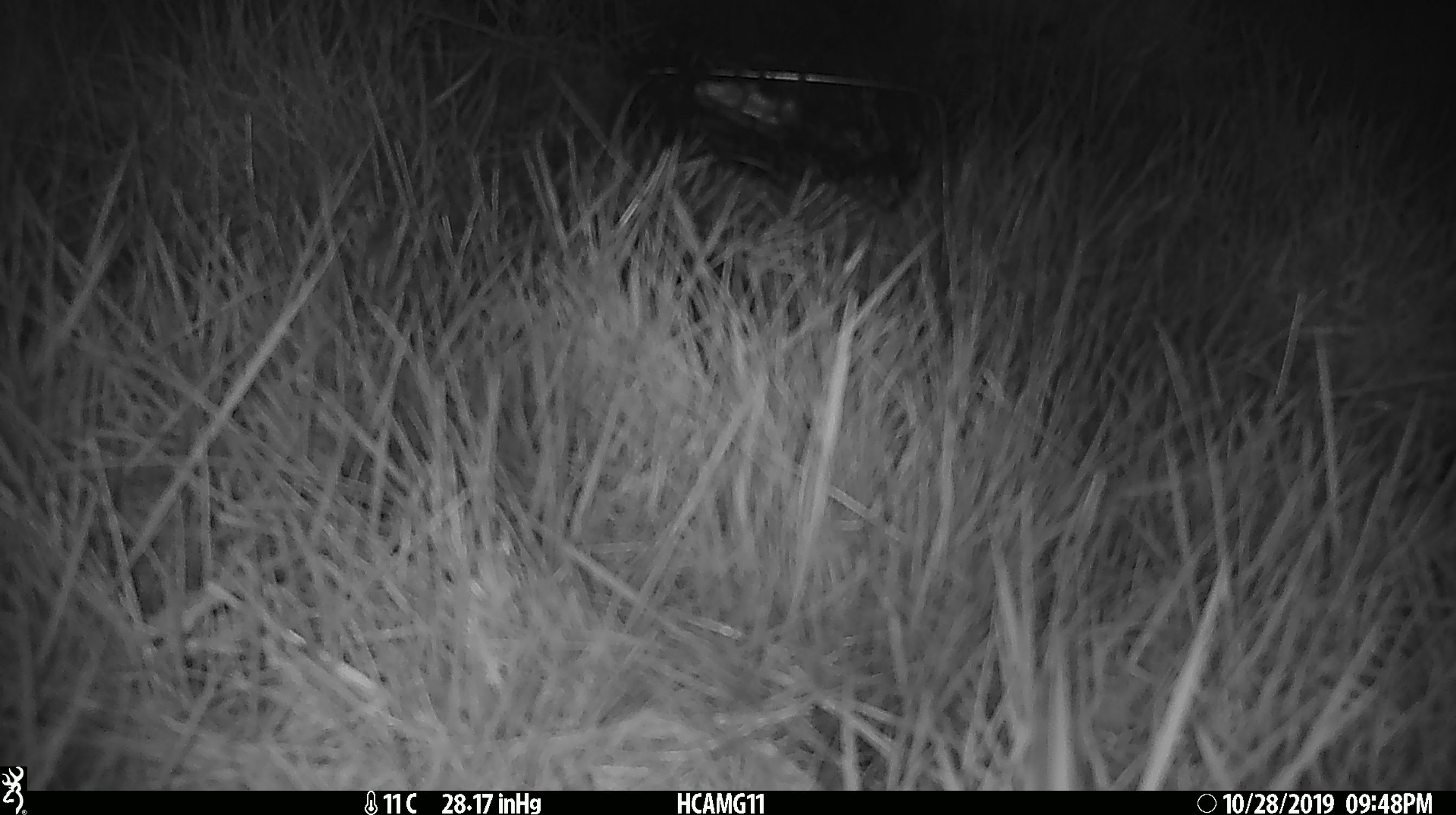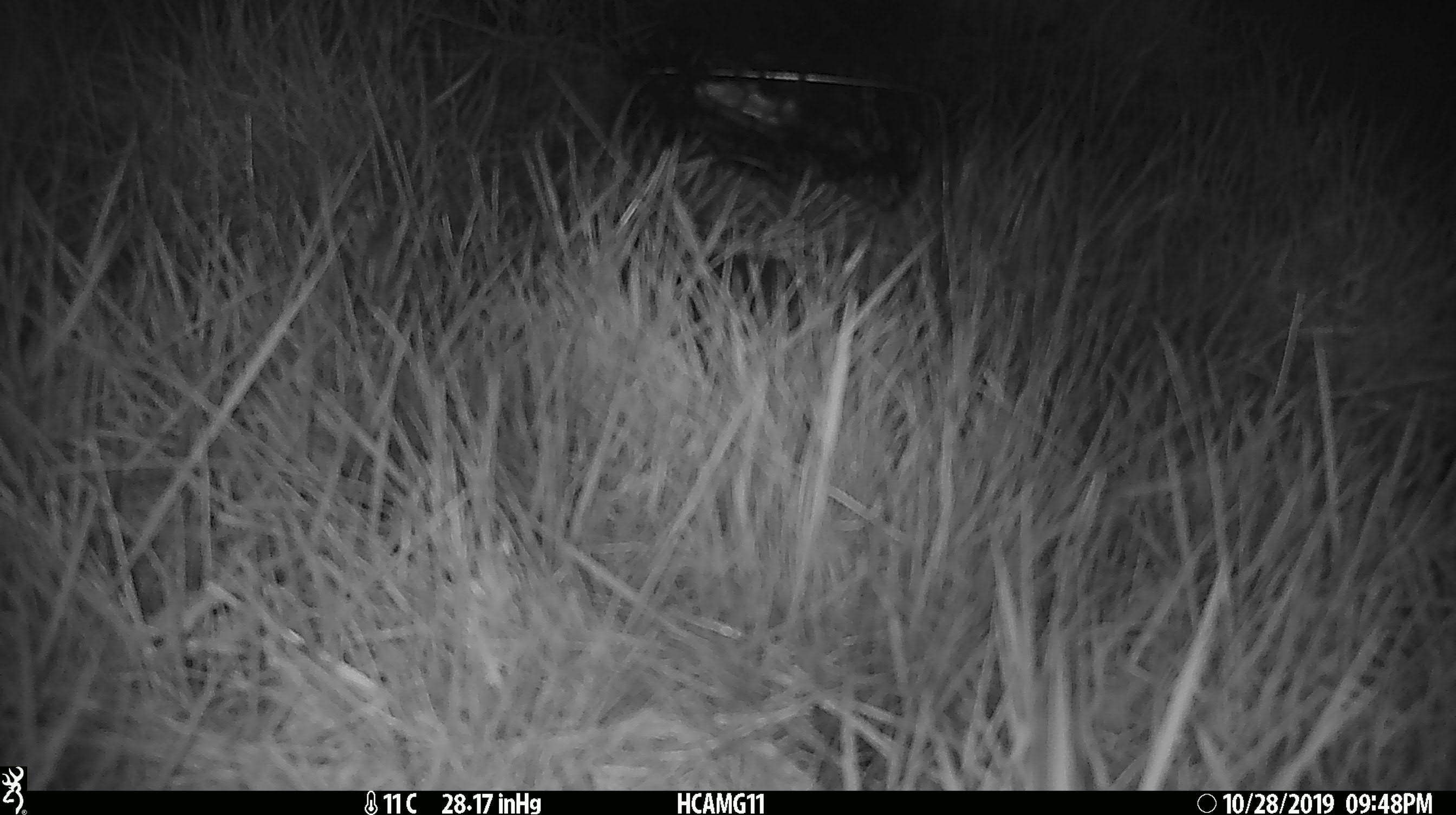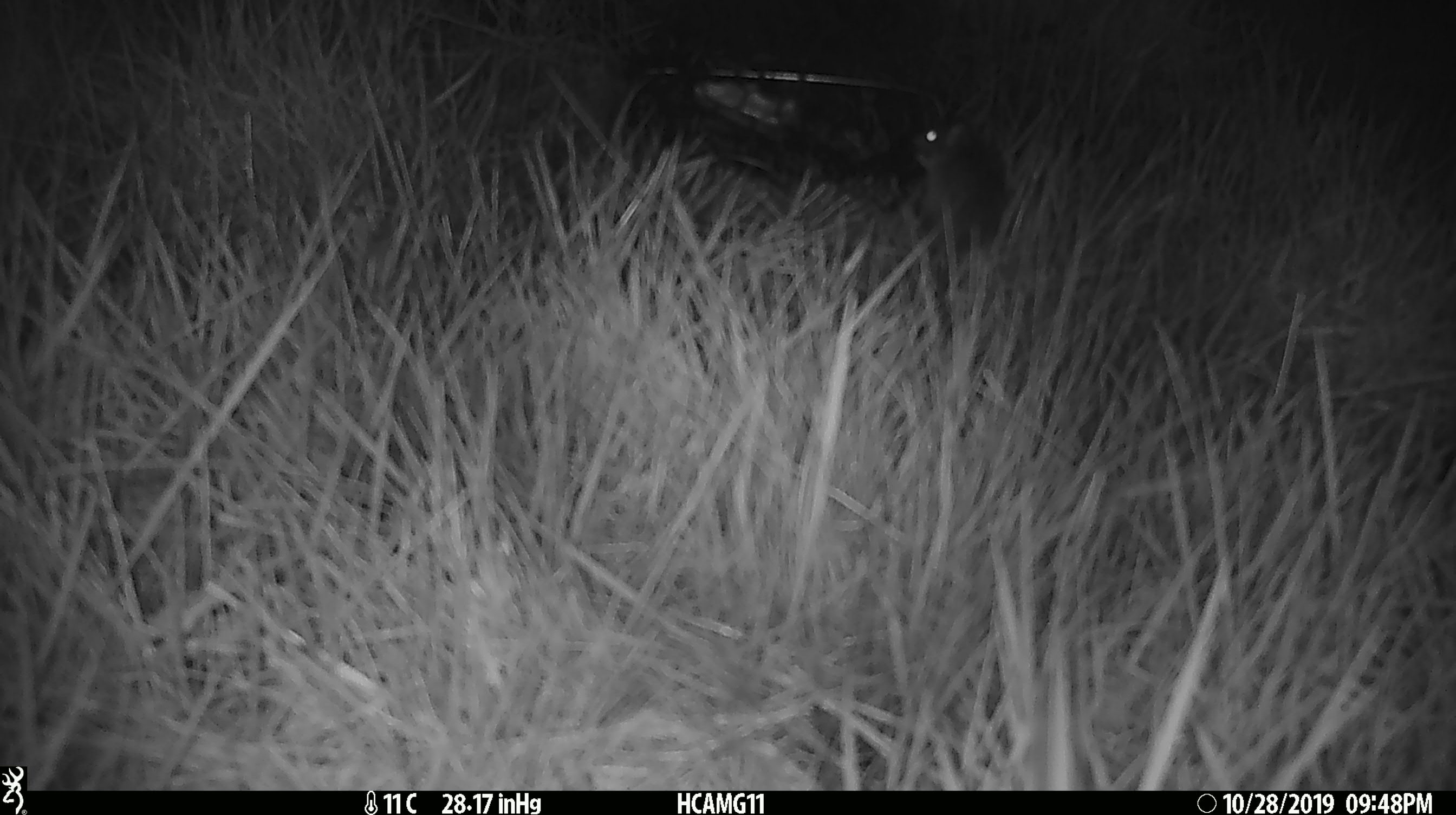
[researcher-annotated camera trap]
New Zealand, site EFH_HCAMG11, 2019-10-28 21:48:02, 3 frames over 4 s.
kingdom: Animalia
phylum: Chordata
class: Mammalia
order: Rodentia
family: Muridae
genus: Mus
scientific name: Mus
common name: mouse